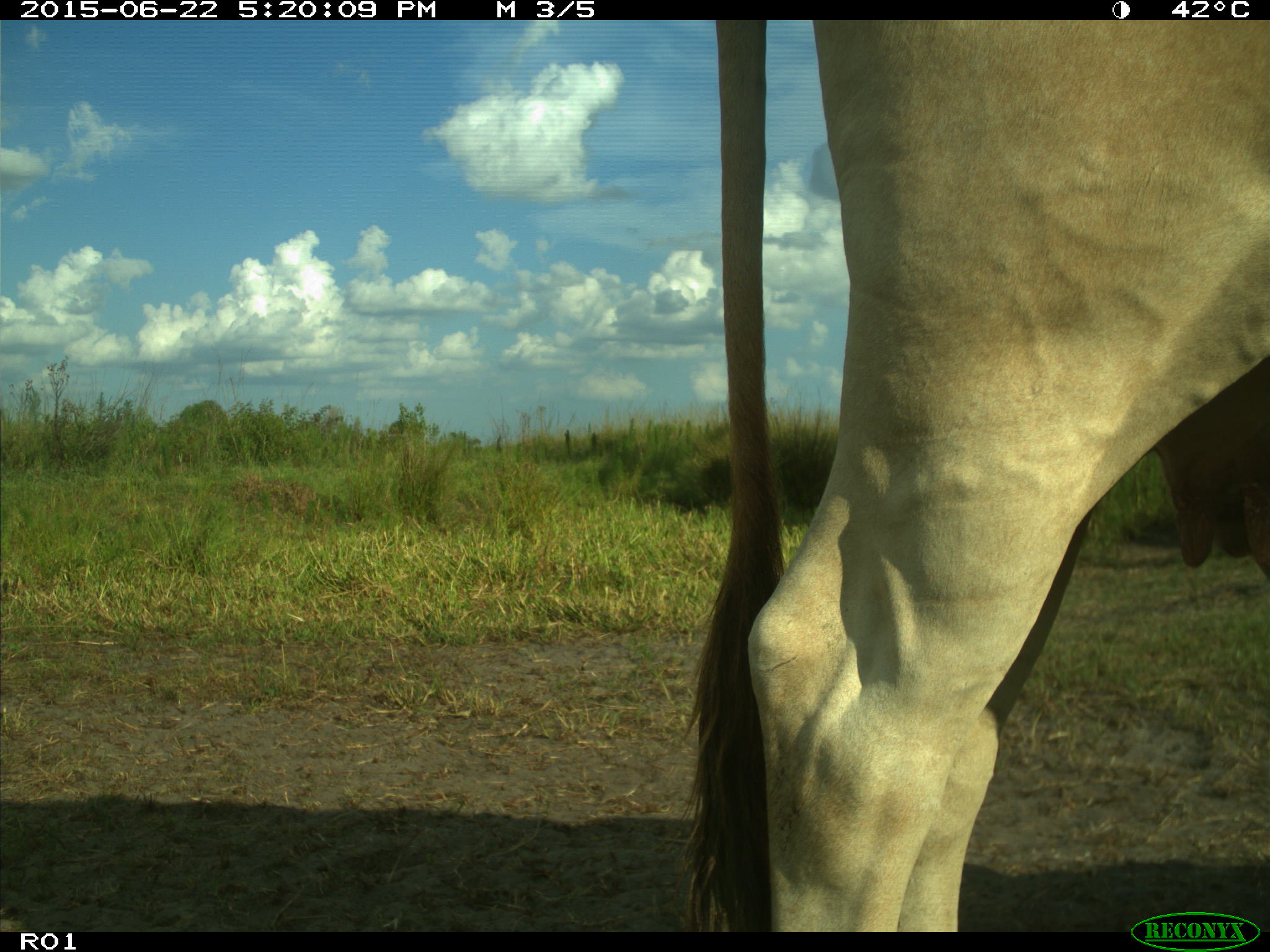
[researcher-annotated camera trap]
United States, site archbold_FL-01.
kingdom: Animalia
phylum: Chordata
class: Mammalia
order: Artiodactyla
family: Bovidae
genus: Bos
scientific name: Bos taurus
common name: domestic cow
Bos taurus (domestic cow).